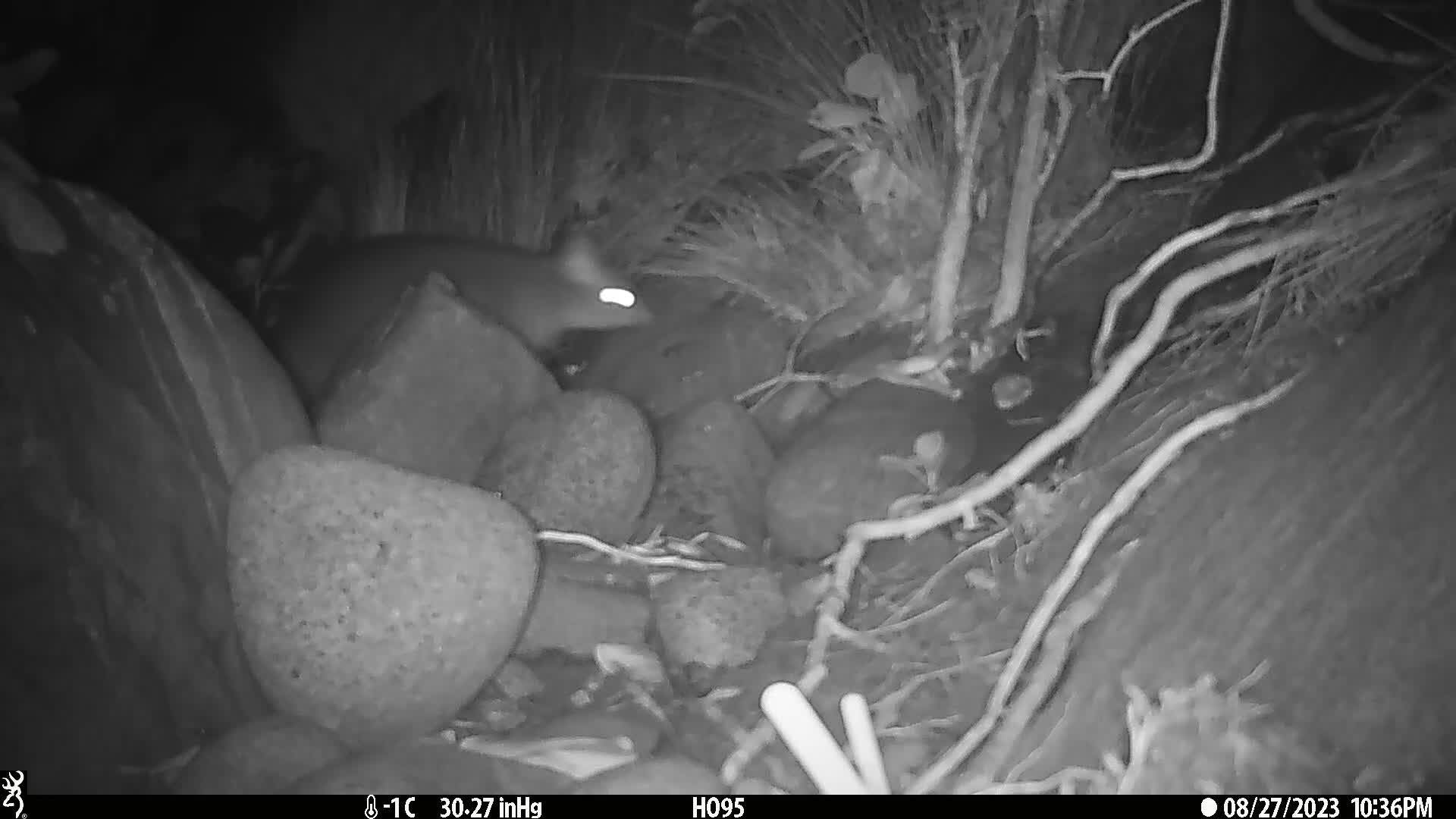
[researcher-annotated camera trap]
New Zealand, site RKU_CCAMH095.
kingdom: Animalia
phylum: Chordata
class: Mammalia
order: Diprotodontia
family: Phalangeridae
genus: Trichosurus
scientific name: Trichosurus vulpecula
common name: common brushtail possum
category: possum